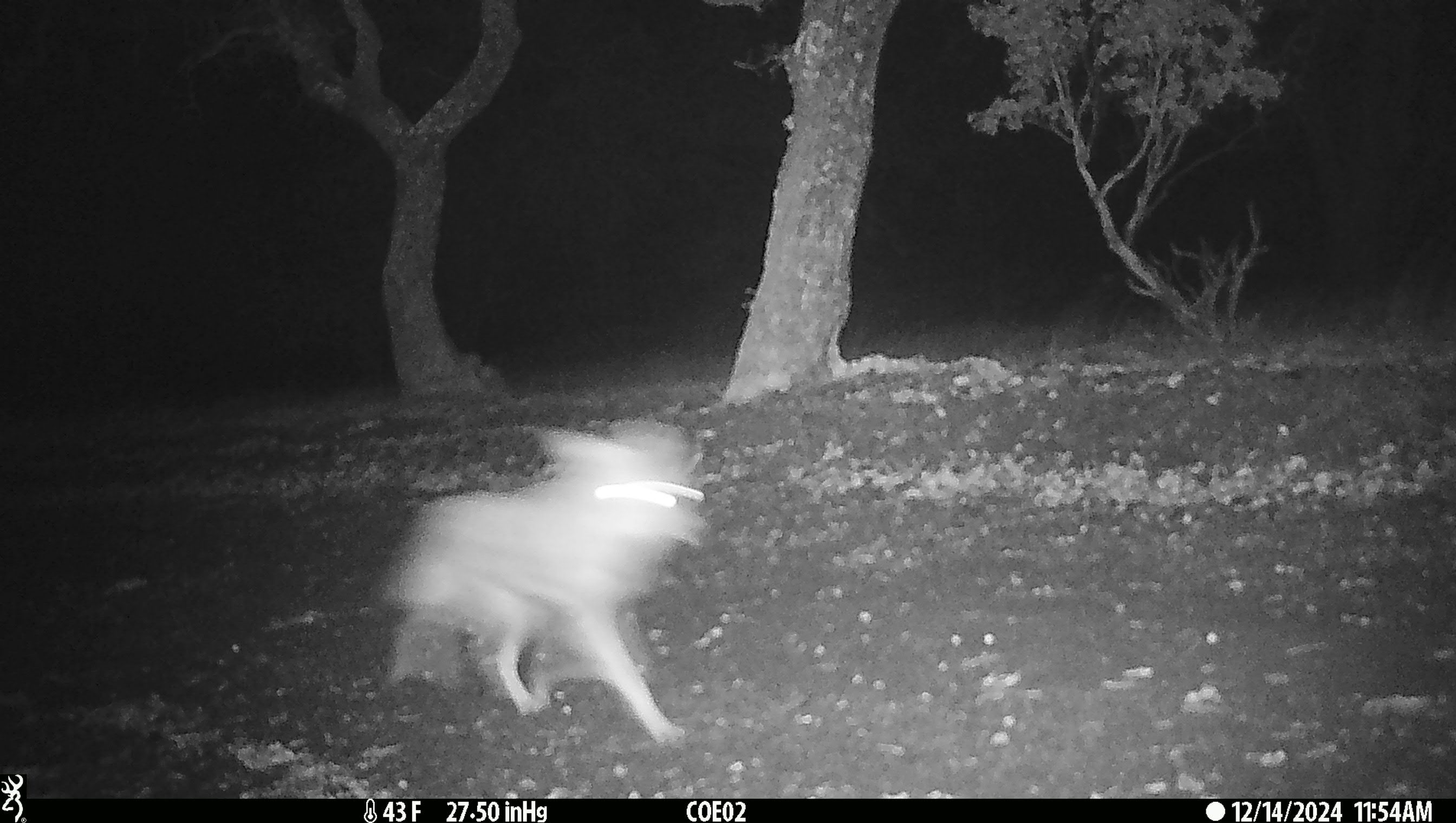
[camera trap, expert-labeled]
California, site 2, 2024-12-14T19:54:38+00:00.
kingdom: Animalia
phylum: Chordata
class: Mammalia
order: Carnivora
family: Canidae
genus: Canis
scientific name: Canis latrans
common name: coyote